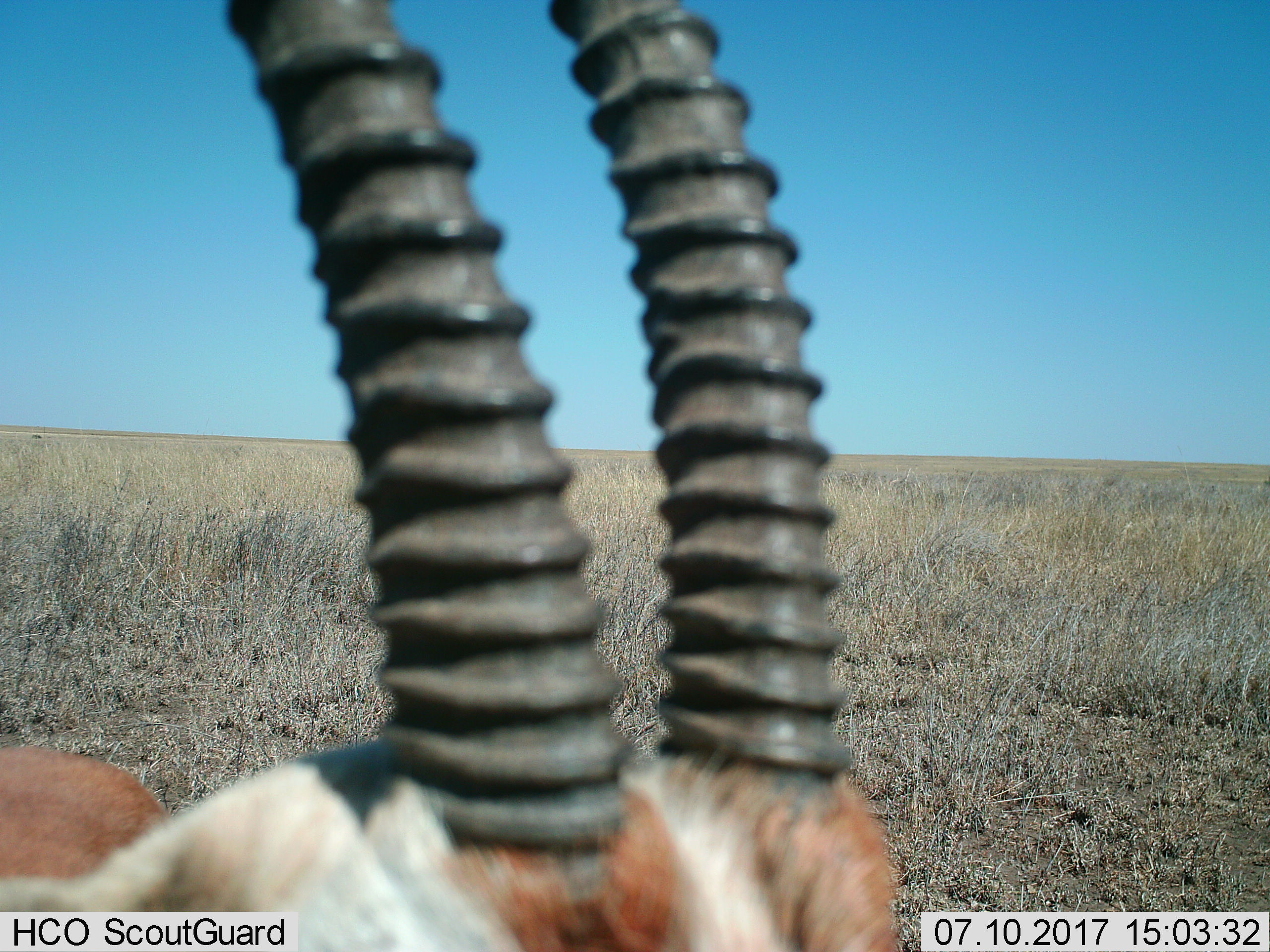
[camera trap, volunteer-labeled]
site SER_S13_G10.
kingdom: Animalia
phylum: Chordata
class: Mammalia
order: Artiodactyla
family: Bovidae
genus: Eudorcas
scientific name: Eudorcas thomsonii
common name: thomson's gazelle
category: gazellethomsons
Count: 1.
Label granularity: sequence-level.